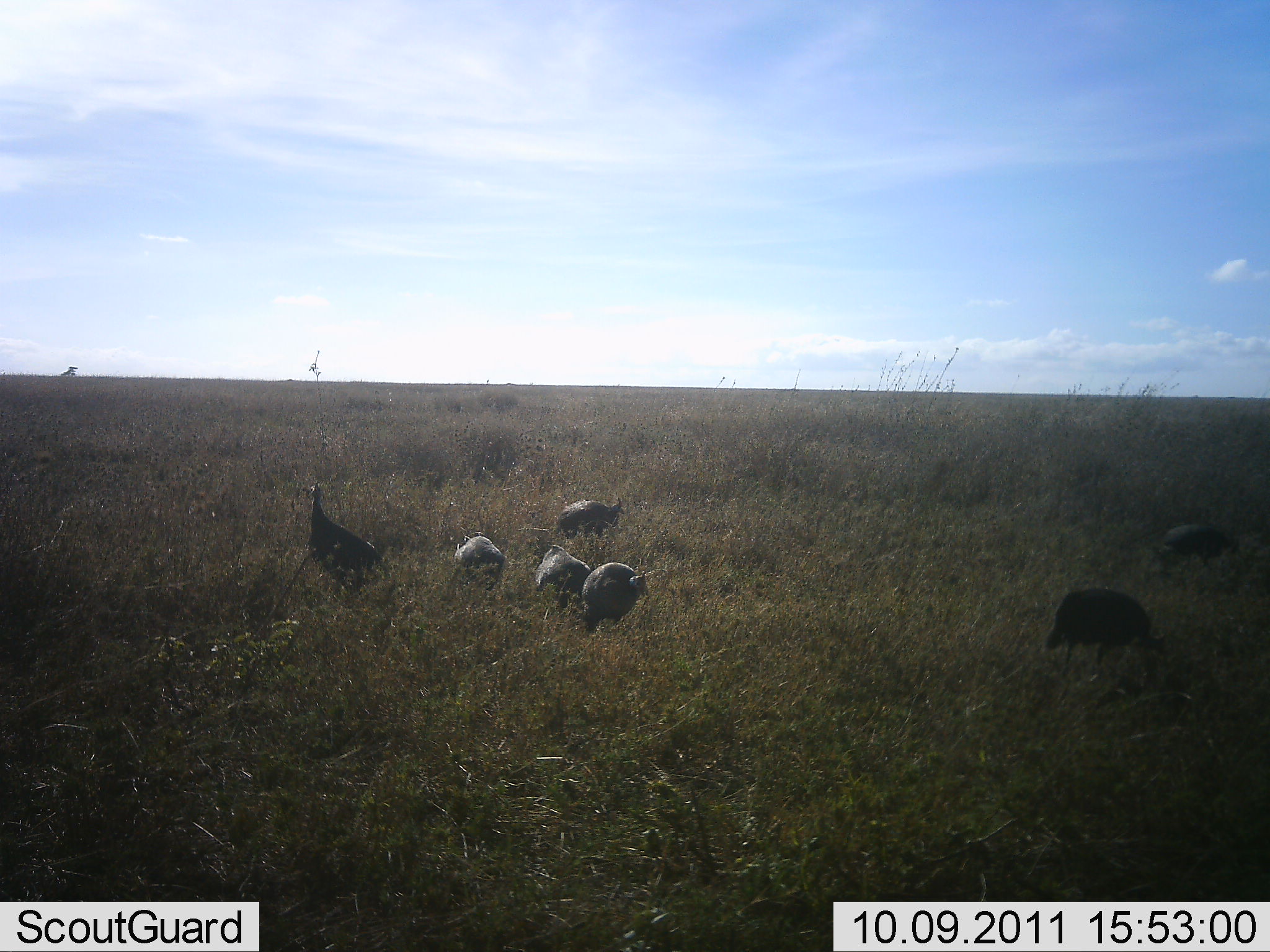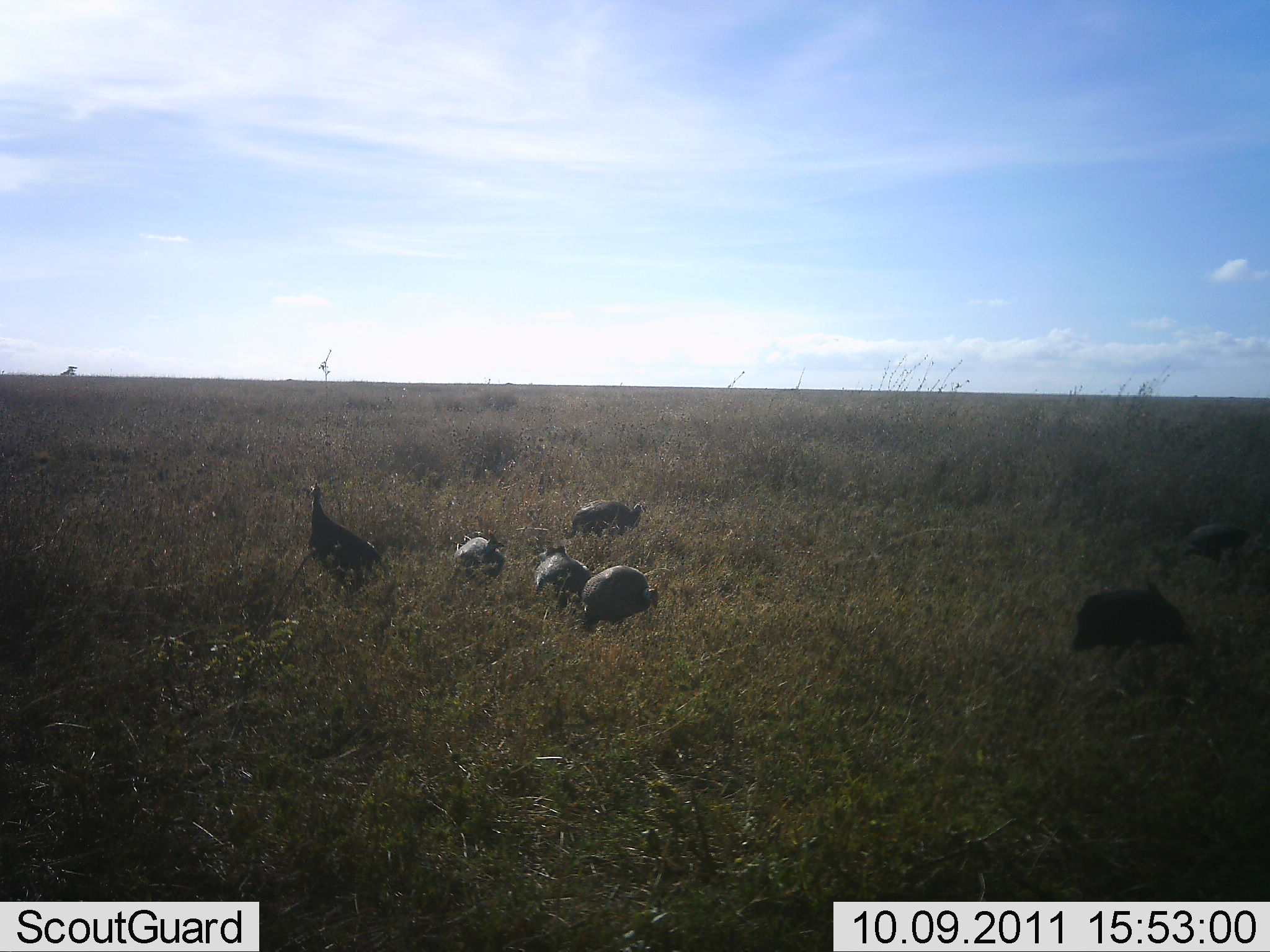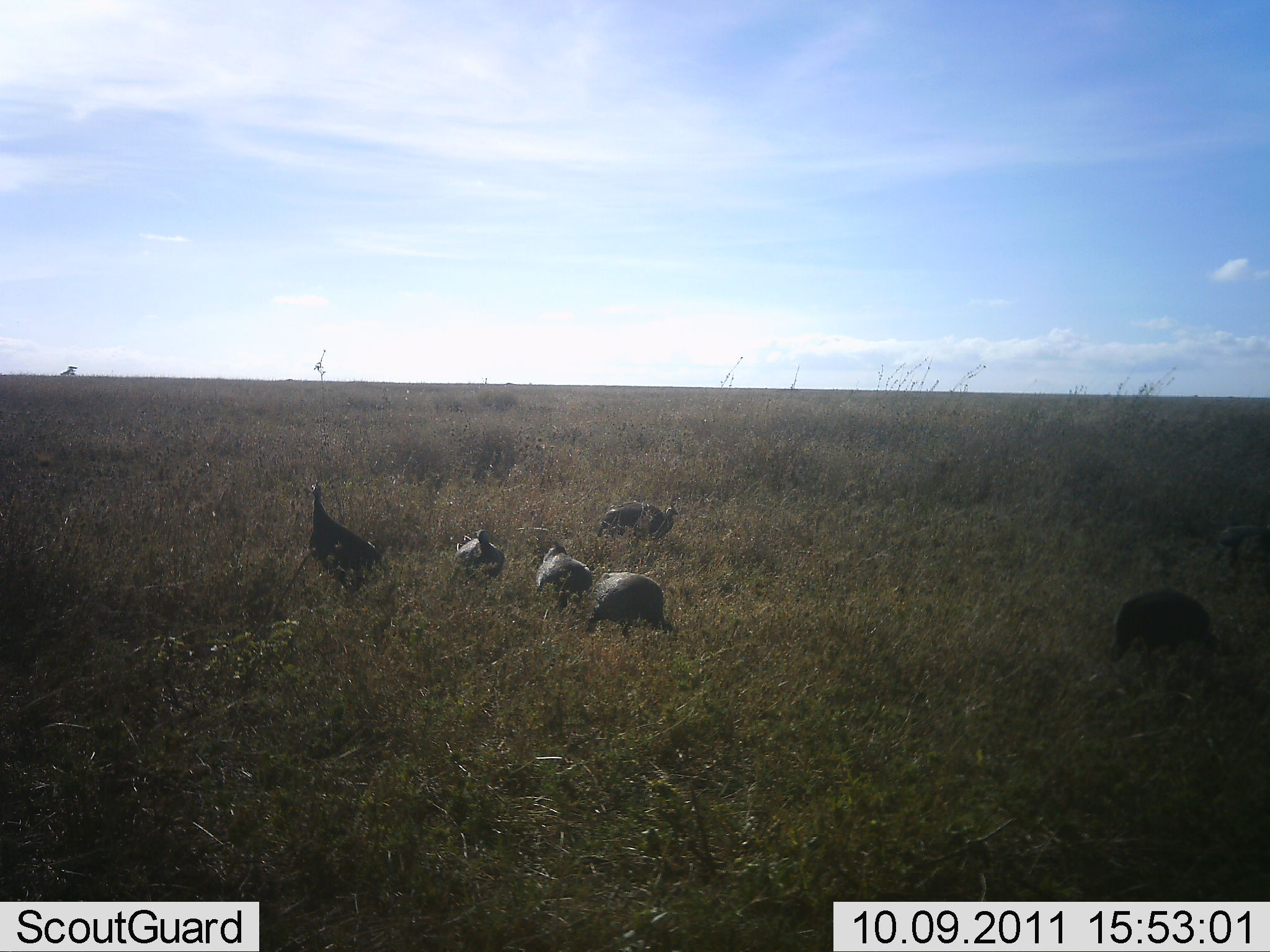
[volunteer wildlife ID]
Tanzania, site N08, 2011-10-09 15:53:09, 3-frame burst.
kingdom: Animalia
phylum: Chordata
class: Aves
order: Galliformes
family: Numididae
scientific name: Numididae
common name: guinea fowl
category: guineafowl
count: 7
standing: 33%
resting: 0%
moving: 33%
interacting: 0%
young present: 0%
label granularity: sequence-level